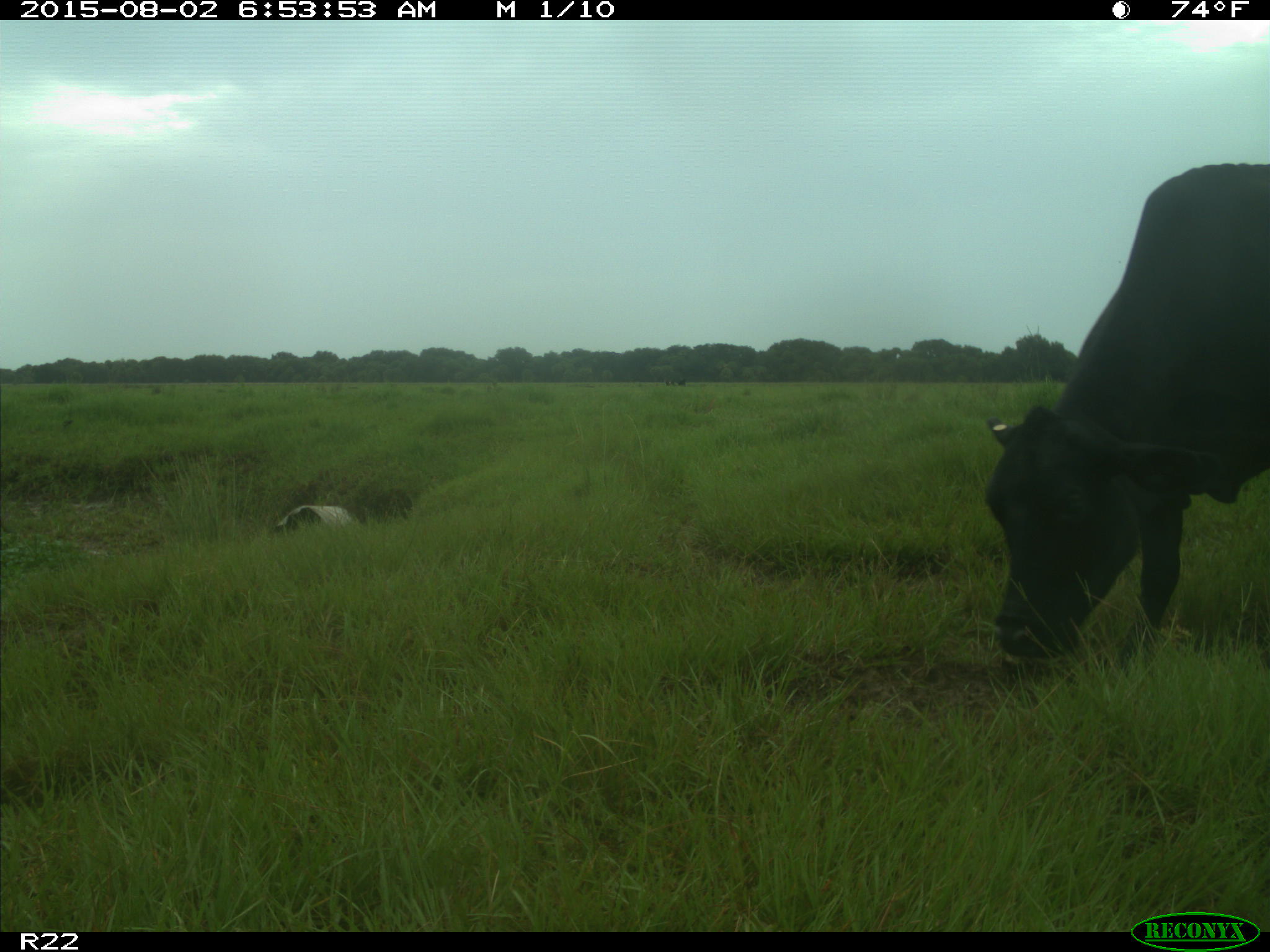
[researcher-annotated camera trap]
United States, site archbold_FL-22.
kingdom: Animalia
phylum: Chordata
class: Mammalia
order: Artiodactyla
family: Bovidae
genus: Bos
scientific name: Bos taurus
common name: domestic cow